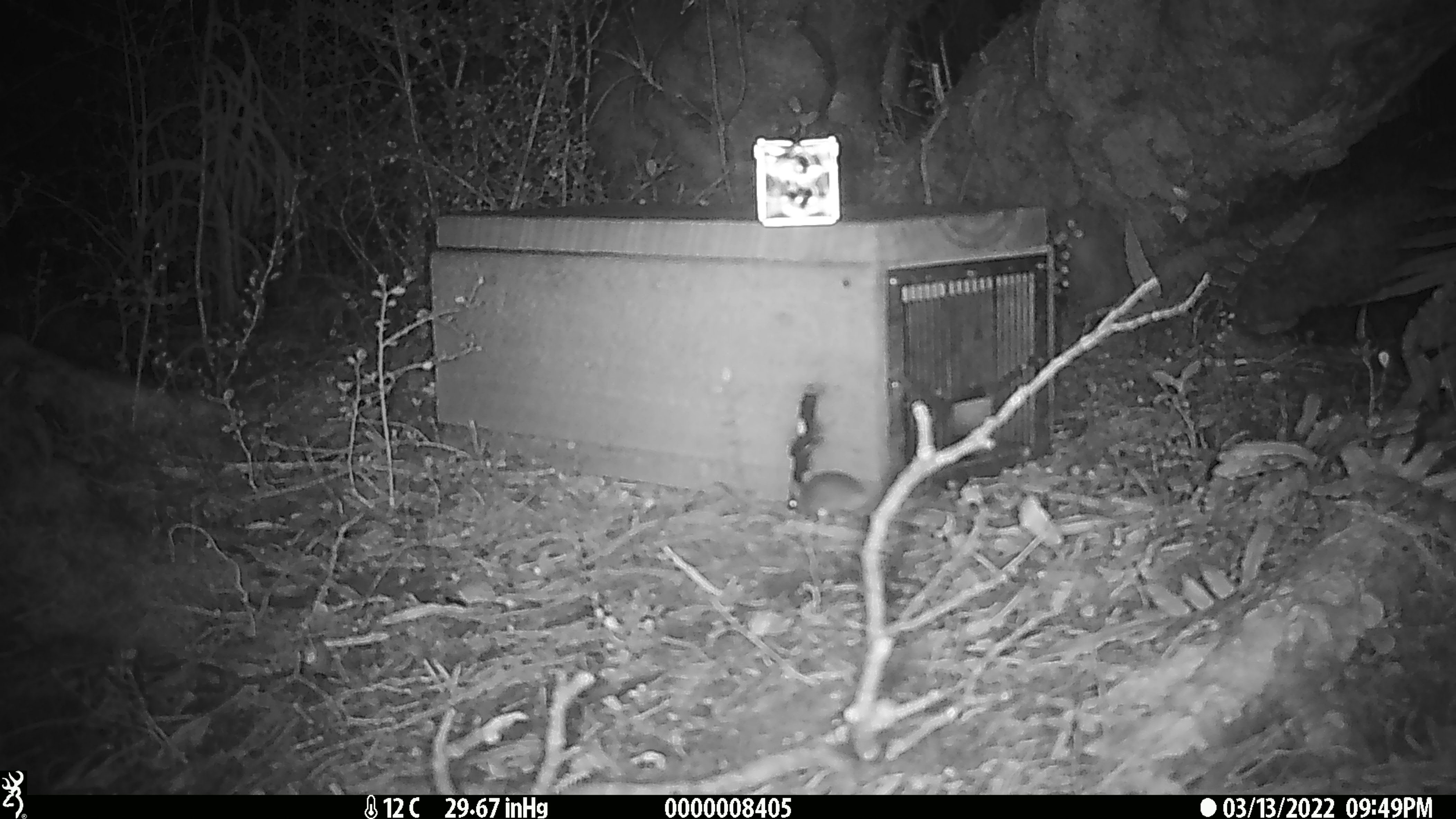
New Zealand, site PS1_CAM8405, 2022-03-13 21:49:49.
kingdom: Animalia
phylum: Chordata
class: Mammalia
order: Rodentia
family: Muridae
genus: Mus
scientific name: Mus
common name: mouse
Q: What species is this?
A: Mouse (Mus).